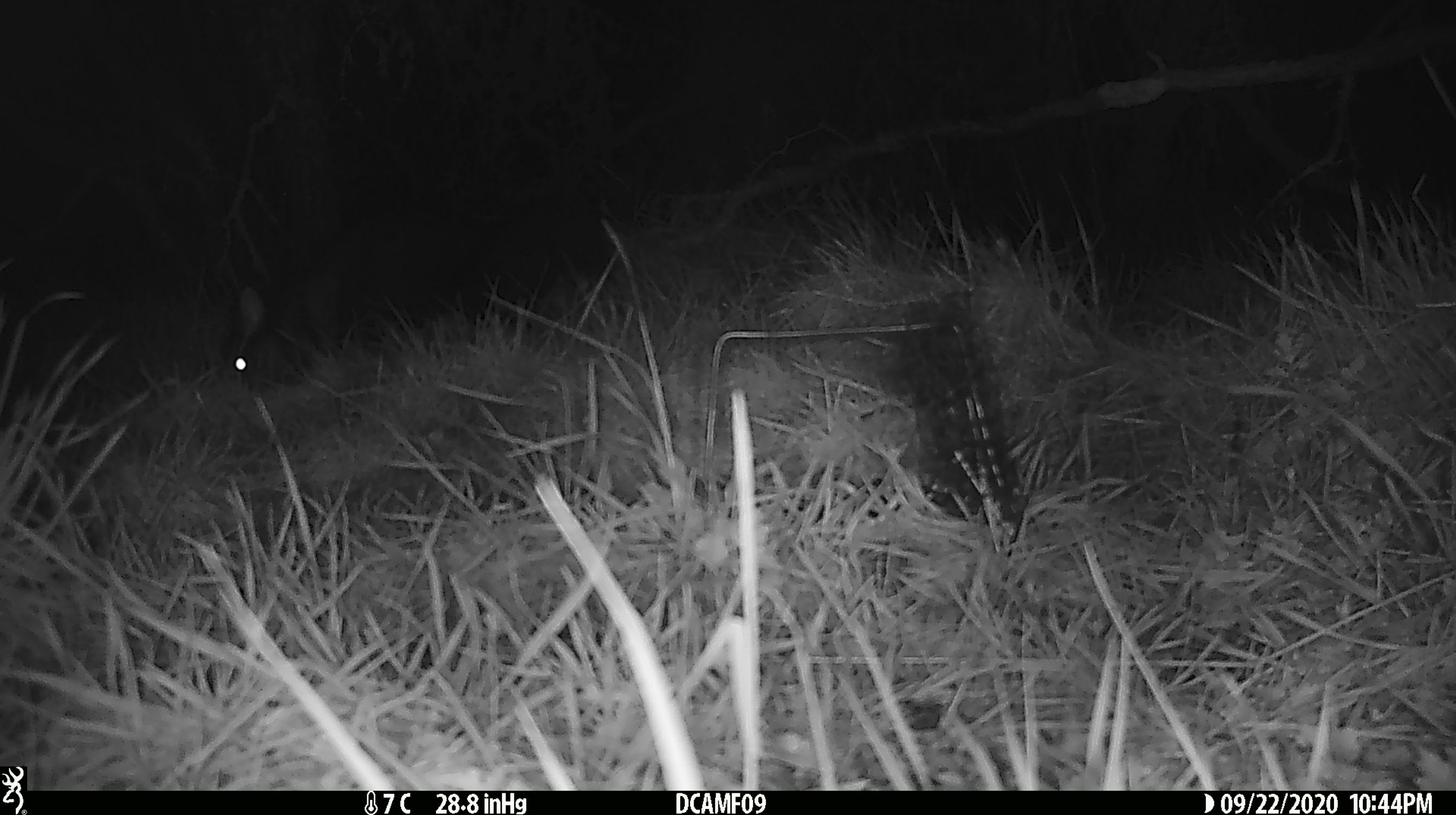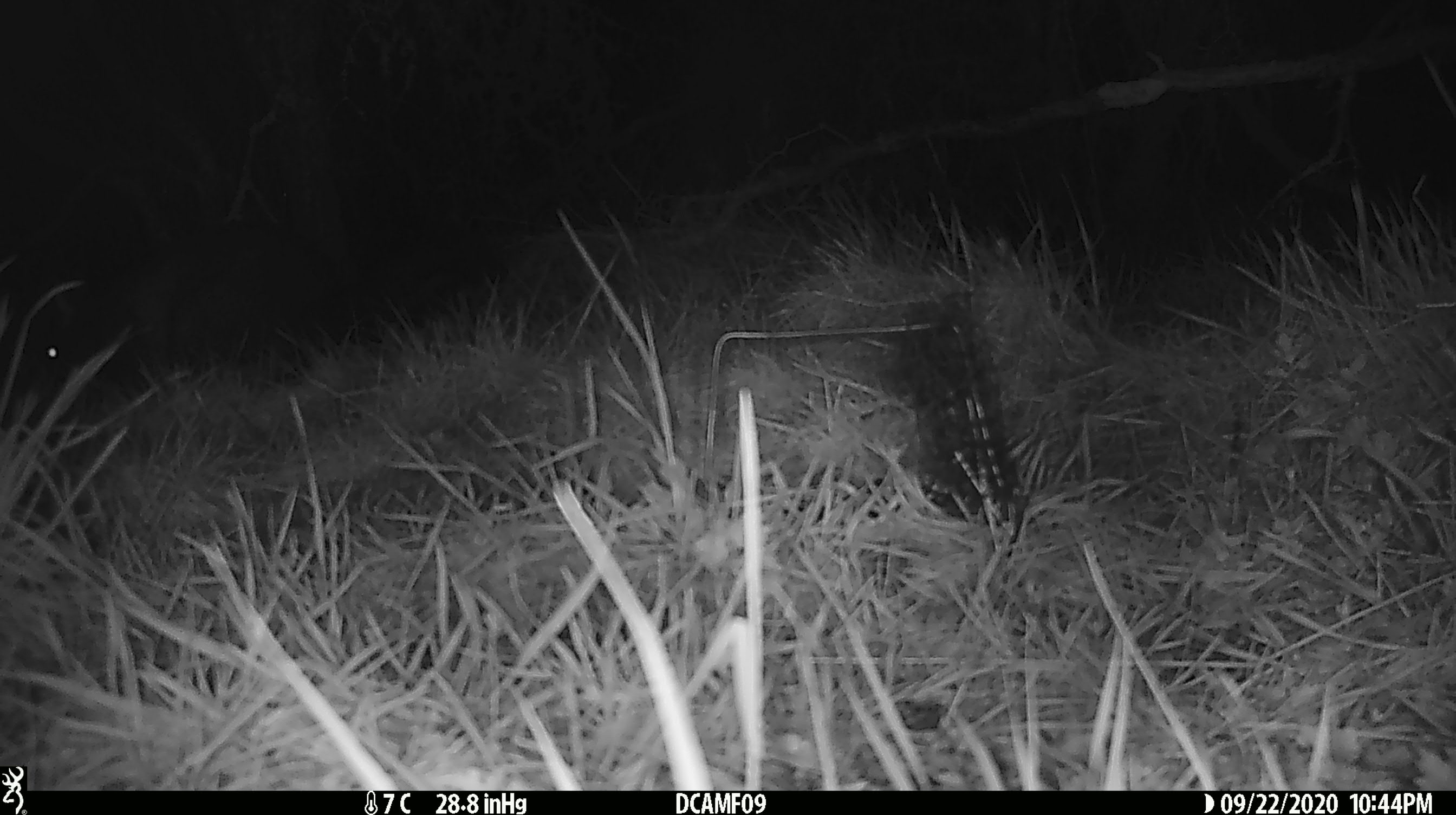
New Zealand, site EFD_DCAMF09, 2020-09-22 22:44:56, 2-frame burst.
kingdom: Animalia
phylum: Chordata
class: Mammalia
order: Diprotodontia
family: Phalangeridae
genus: Trichosurus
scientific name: Trichosurus vulpecula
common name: common brushtail possum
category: possum